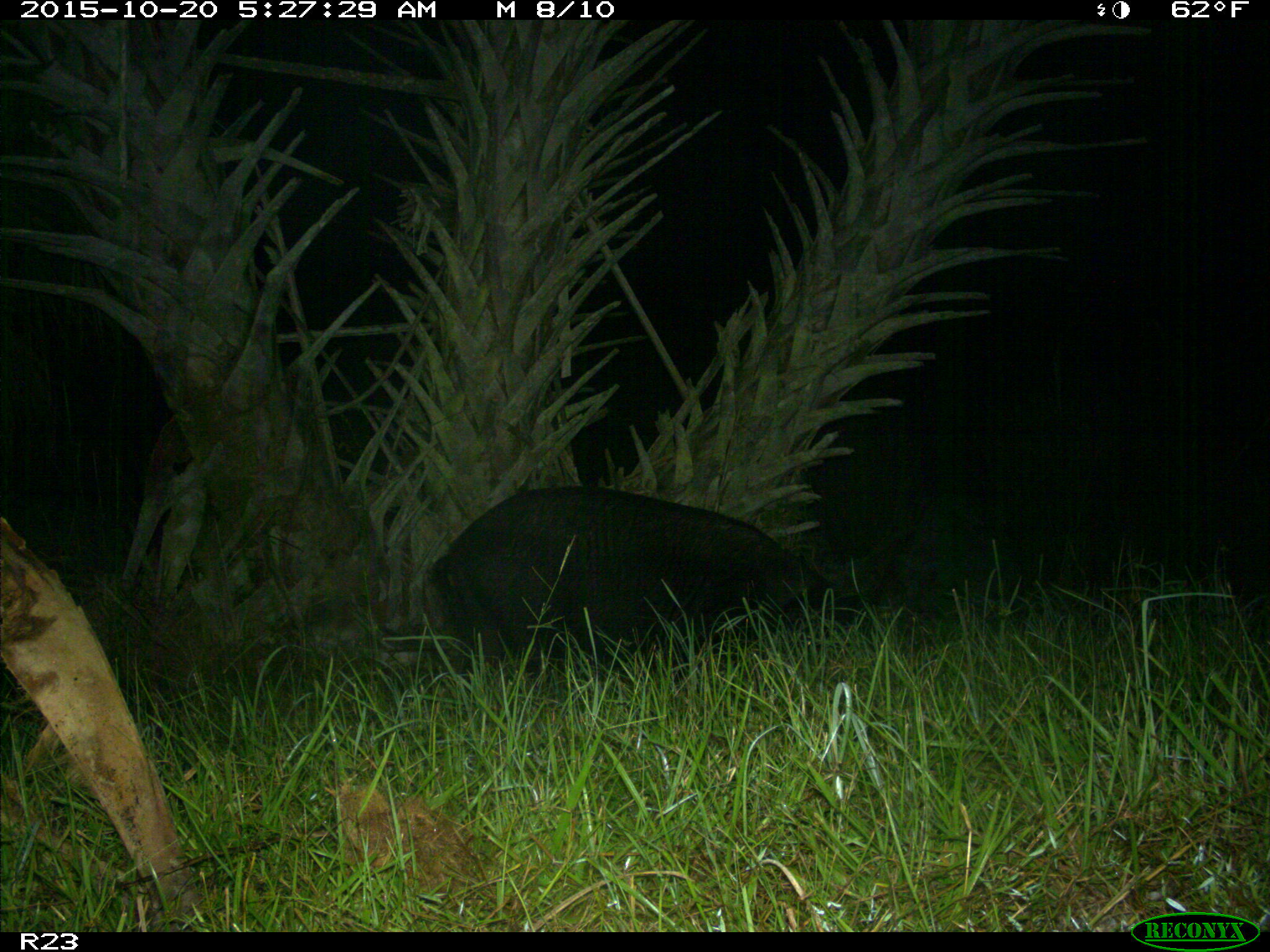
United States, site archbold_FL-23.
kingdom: Animalia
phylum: Chordata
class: Mammalia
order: Artiodactyla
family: Suidae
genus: Sus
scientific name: Sus scrofa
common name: wild boar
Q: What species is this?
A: Sus scrofa (wild boar).